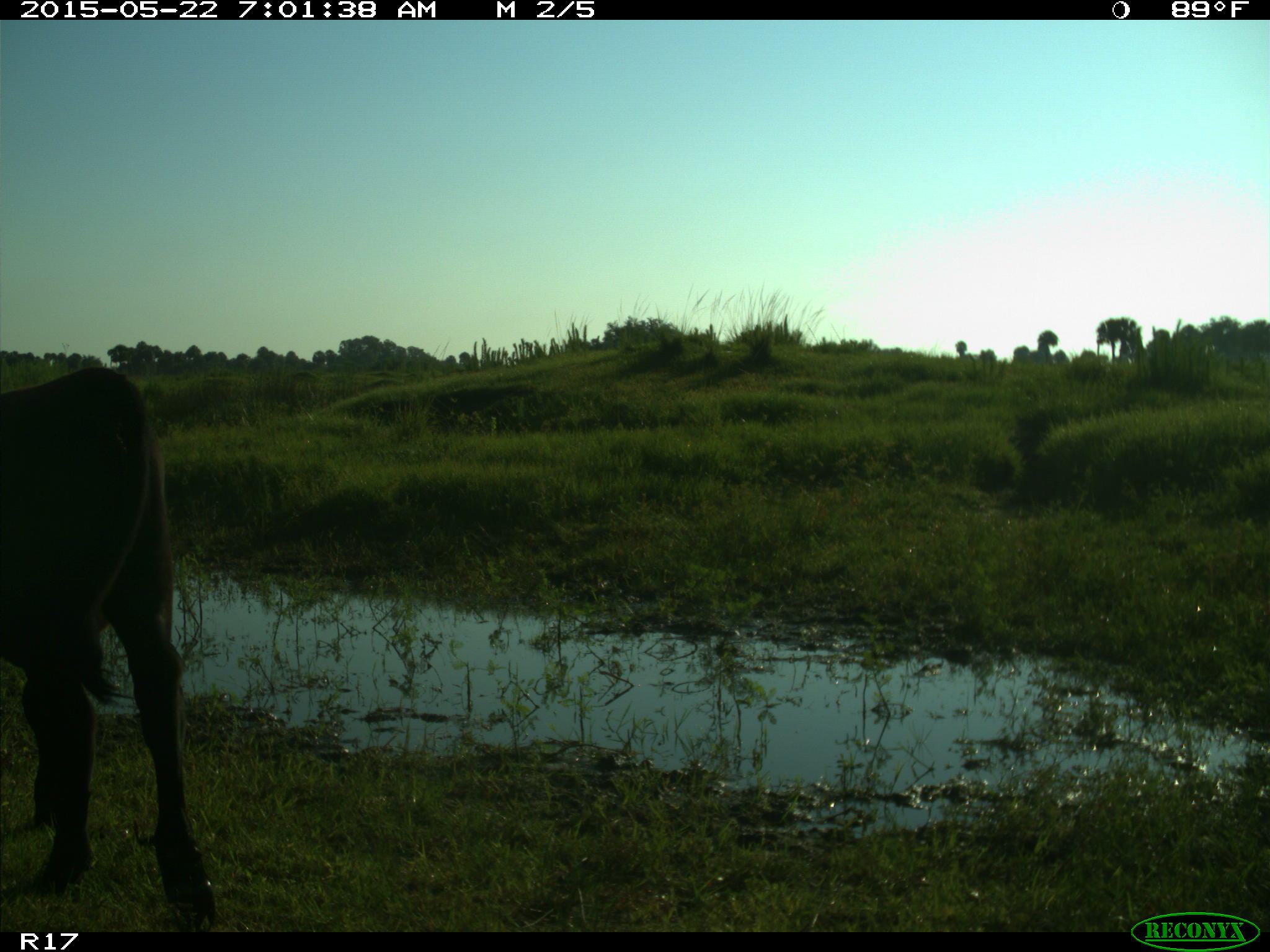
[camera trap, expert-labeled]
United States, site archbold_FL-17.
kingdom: Animalia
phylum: Chordata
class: Mammalia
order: Artiodactyla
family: Bovidae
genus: Bos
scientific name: Bos taurus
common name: domestic cow